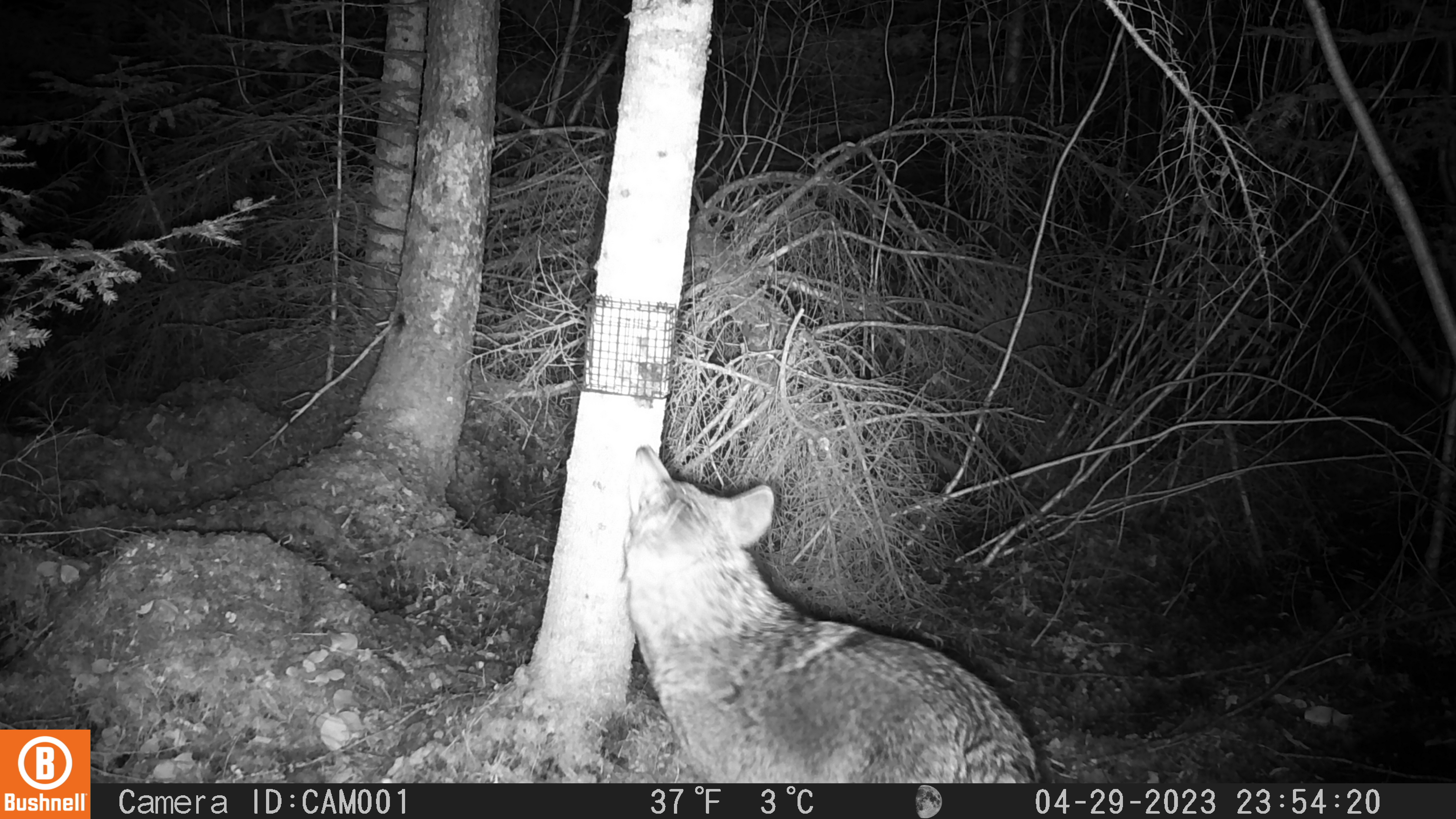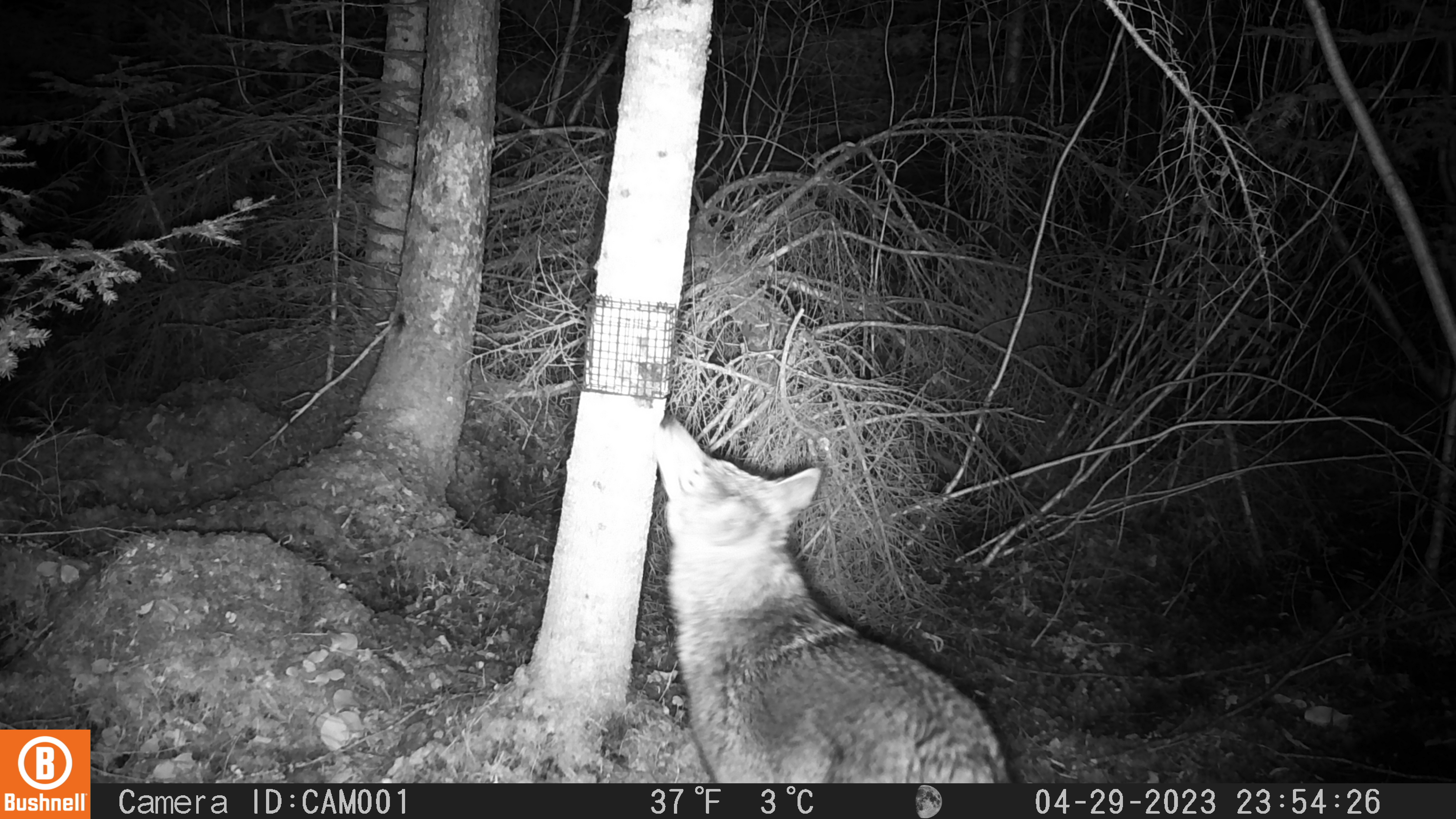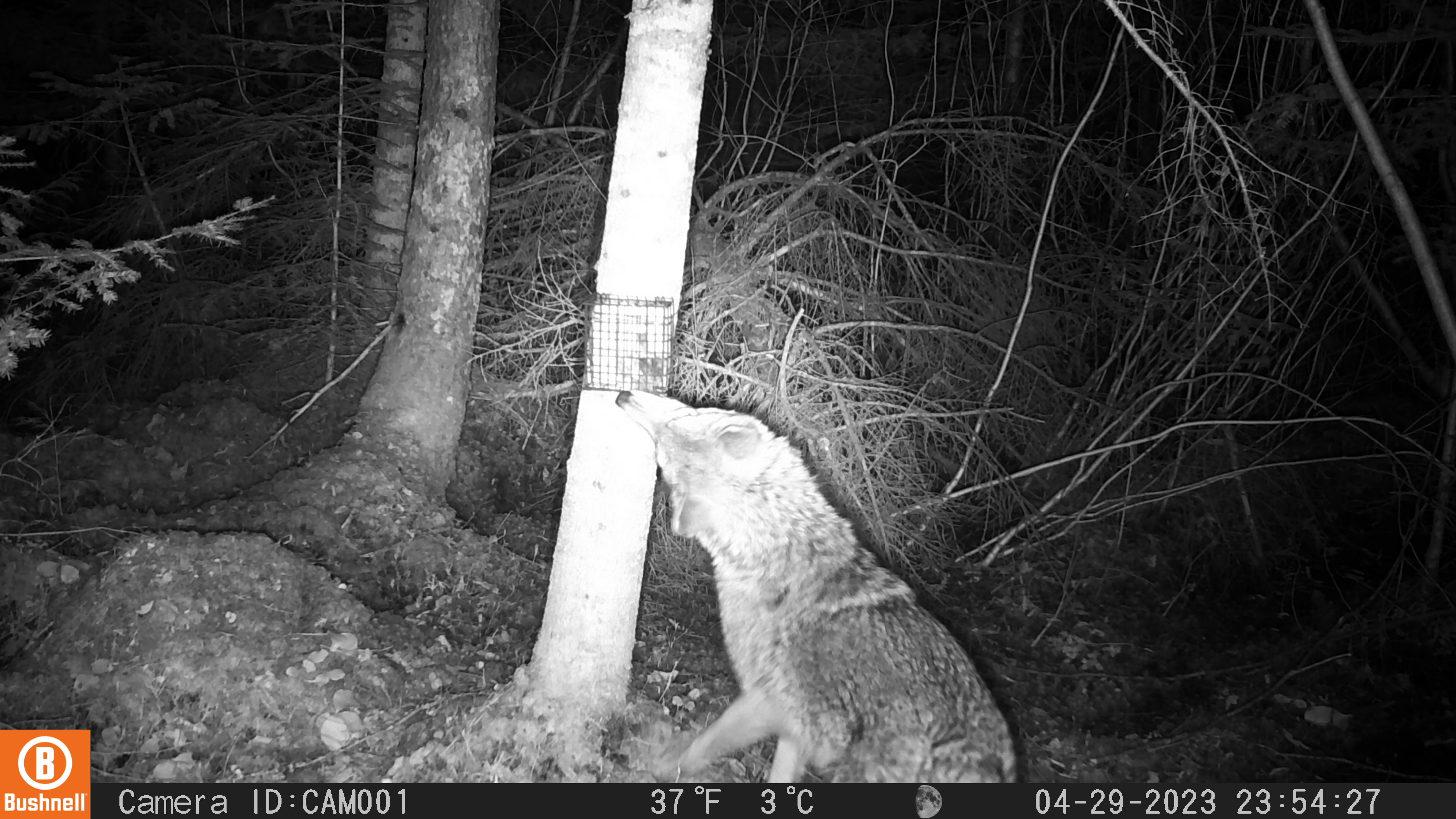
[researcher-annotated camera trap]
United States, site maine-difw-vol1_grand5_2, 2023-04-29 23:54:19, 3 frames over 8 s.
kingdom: Animalia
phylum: Chordata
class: Mammalia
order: Carnivora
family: Canidae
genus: Canis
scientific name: Canis latrans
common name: coyote